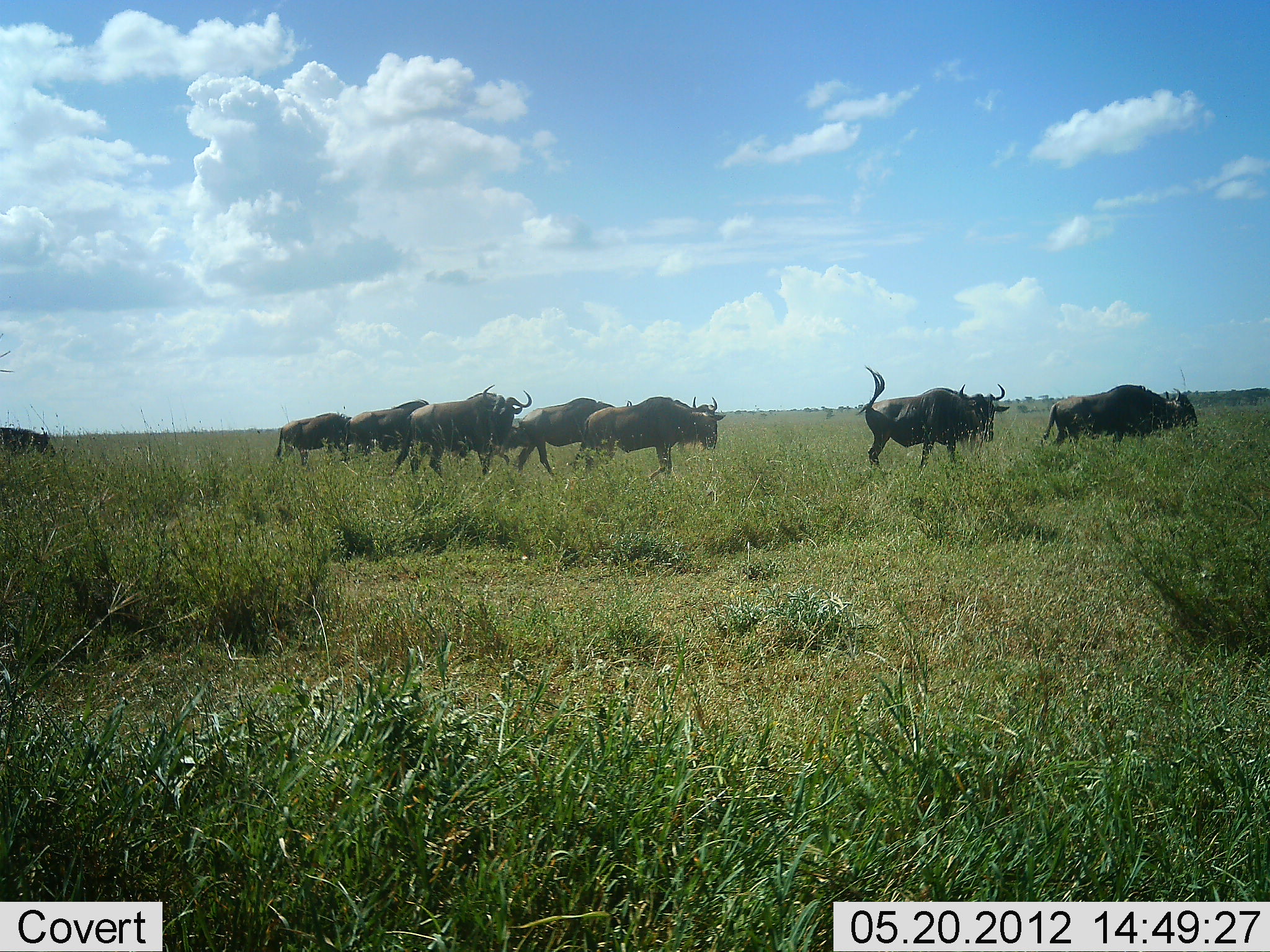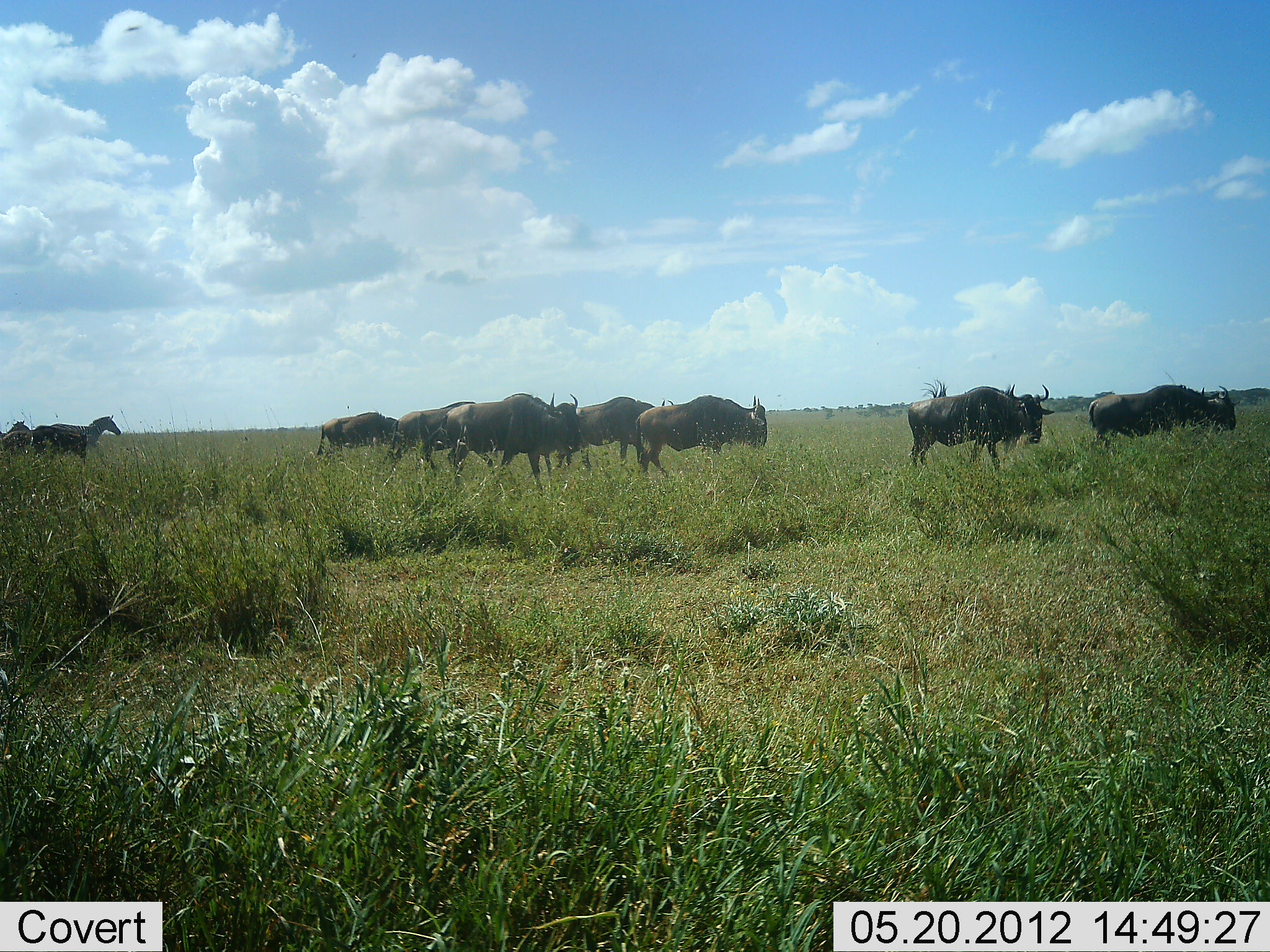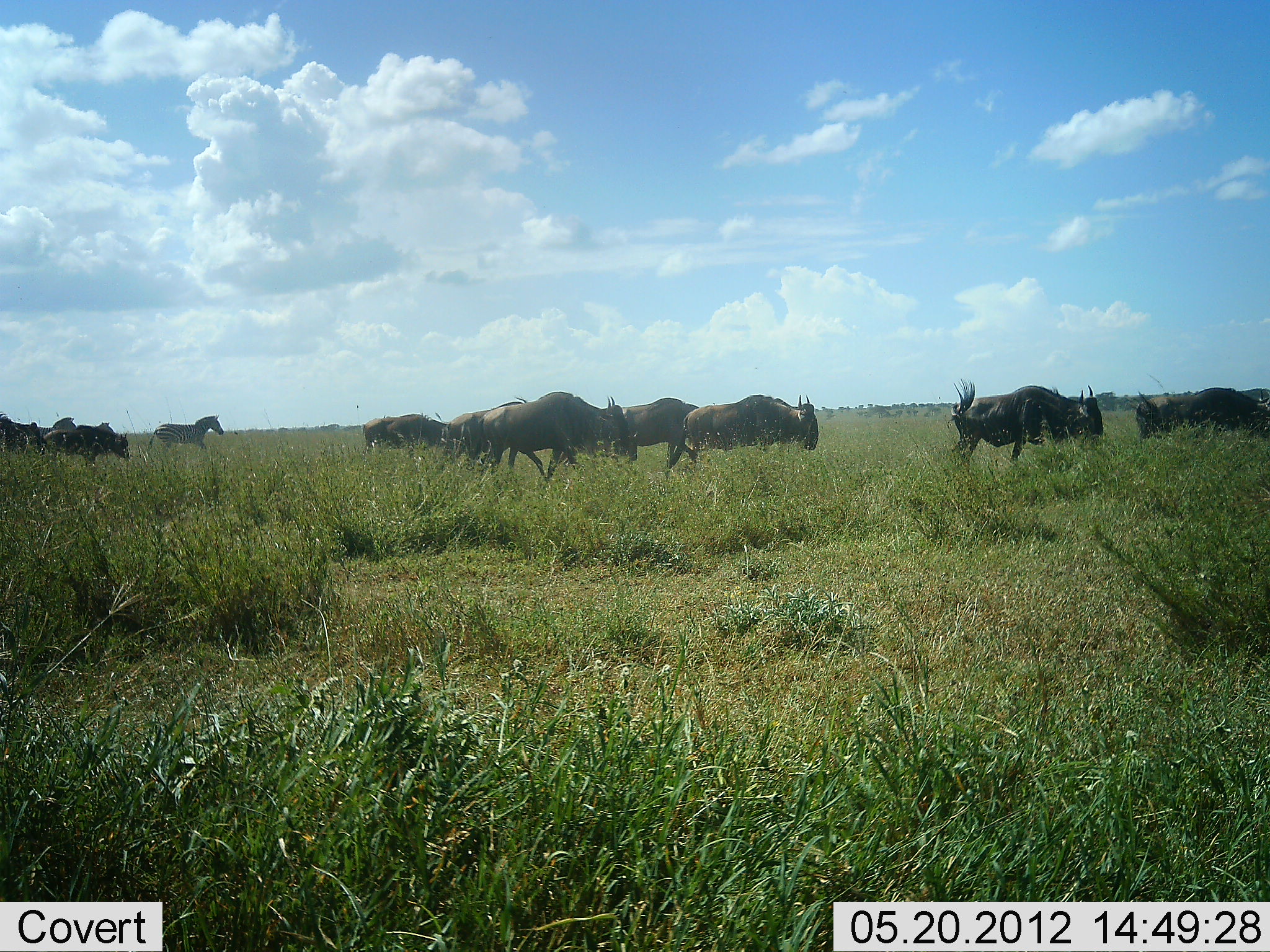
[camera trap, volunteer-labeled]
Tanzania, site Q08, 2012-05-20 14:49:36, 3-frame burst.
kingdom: Animalia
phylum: Chordata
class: Mammalia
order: Artiodactyla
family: Bovidae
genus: Connochaetes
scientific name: Connochaetes taurinus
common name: blue wildebeest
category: wildebeest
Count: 10.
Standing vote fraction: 0%.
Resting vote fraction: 0%.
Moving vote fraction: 92%.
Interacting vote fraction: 0%.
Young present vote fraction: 0%.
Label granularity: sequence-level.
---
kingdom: Animalia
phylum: Chordata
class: Mammalia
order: Perissodactyla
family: Equidae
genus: Equus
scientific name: Equus quagga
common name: plains zebra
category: zebra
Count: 2.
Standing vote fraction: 0%.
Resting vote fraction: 0%.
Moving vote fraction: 100%.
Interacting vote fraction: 0%.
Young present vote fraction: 0%.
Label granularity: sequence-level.